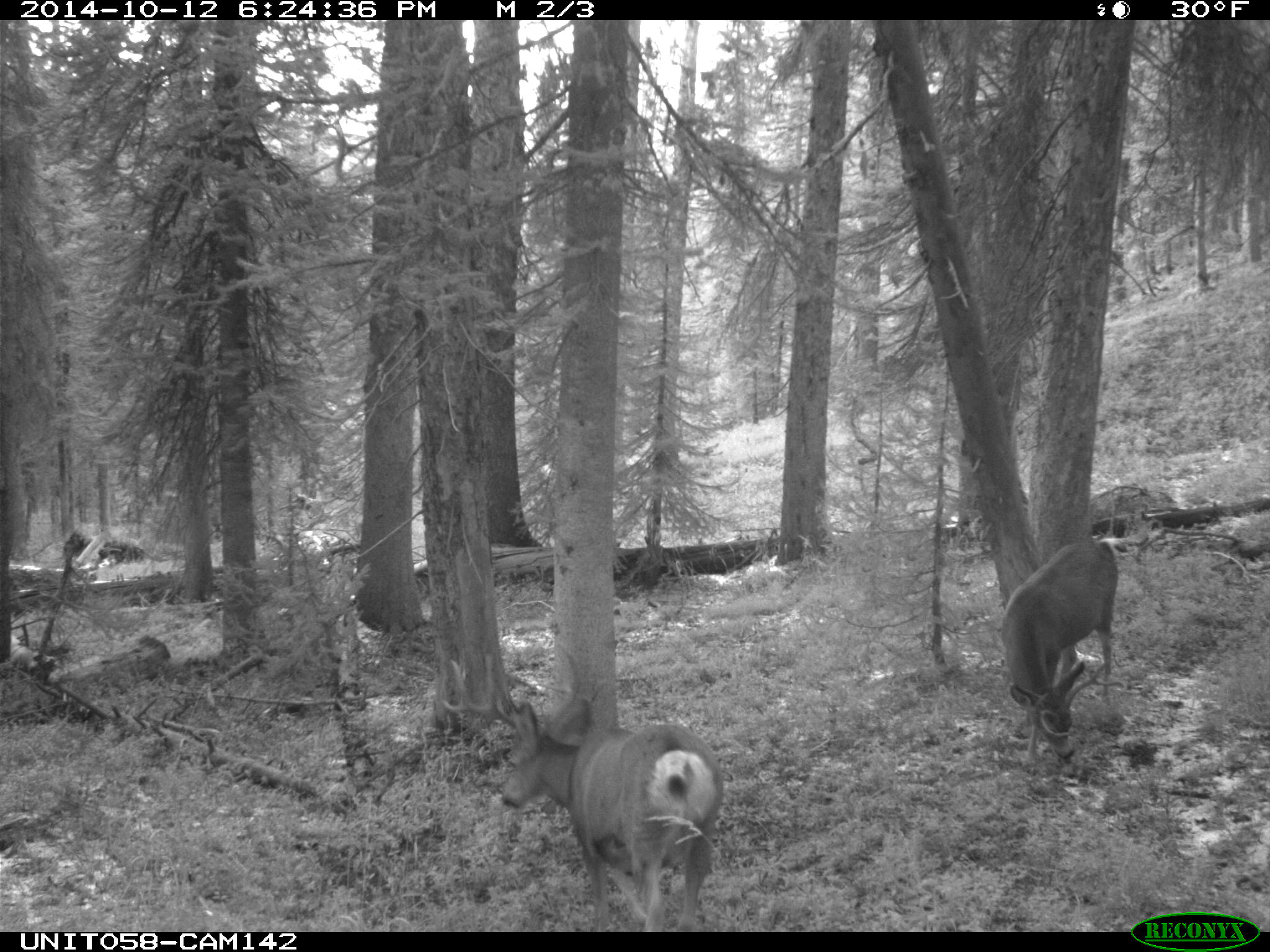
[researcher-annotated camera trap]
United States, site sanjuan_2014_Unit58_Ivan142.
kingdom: Animalia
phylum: Chordata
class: Mammalia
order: Artiodactyla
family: Cervidae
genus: Odocoileus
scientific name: Odocoileus hemionus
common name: mule deer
Odocoileus hemionus (mule deer).